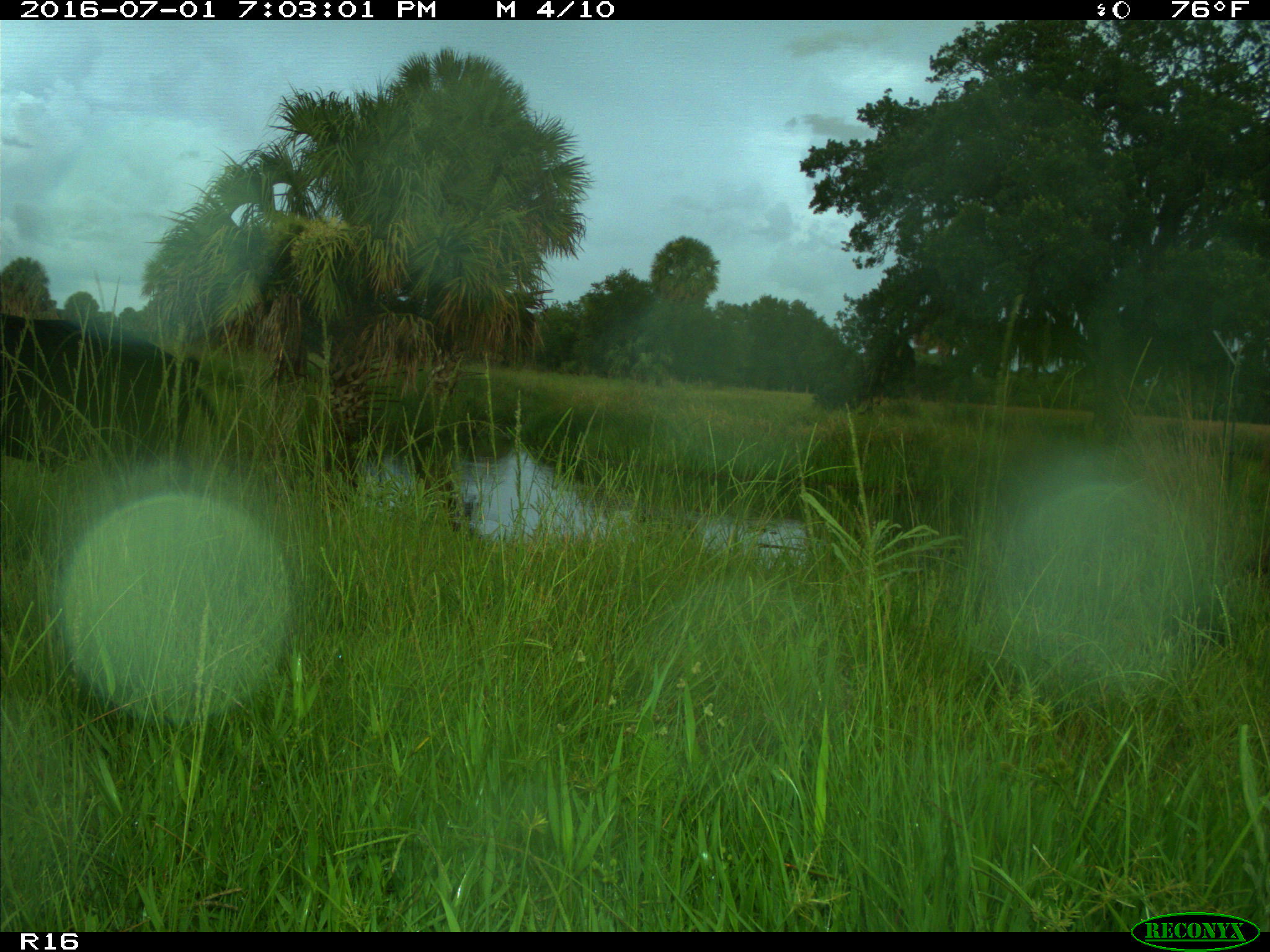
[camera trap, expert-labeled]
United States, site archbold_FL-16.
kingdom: Animalia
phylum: Chordata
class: Mammalia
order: Artiodactyla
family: Suidae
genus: Sus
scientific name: Sus scrofa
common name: wild boar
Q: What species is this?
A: Sus scrofa (wild boar).